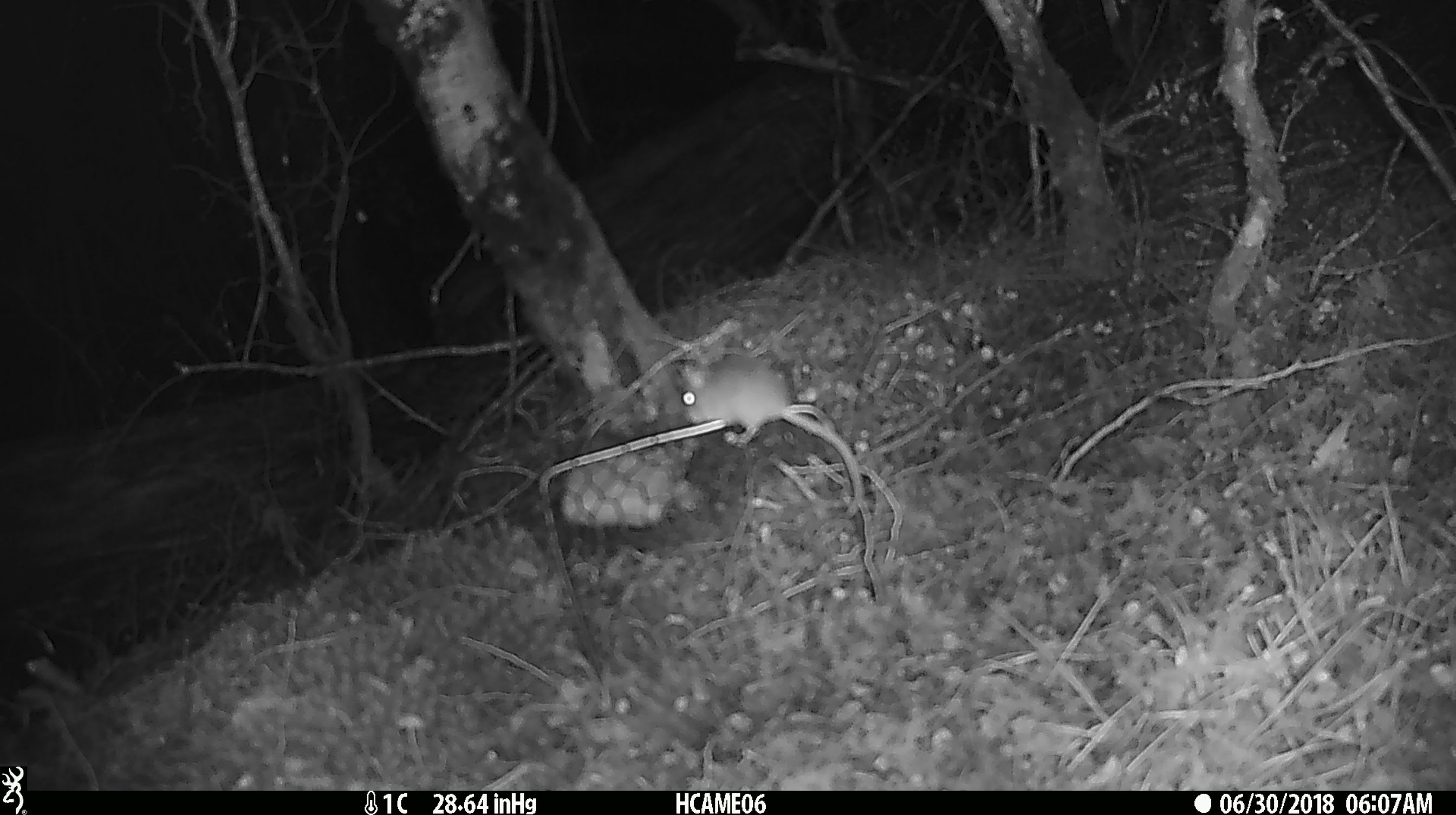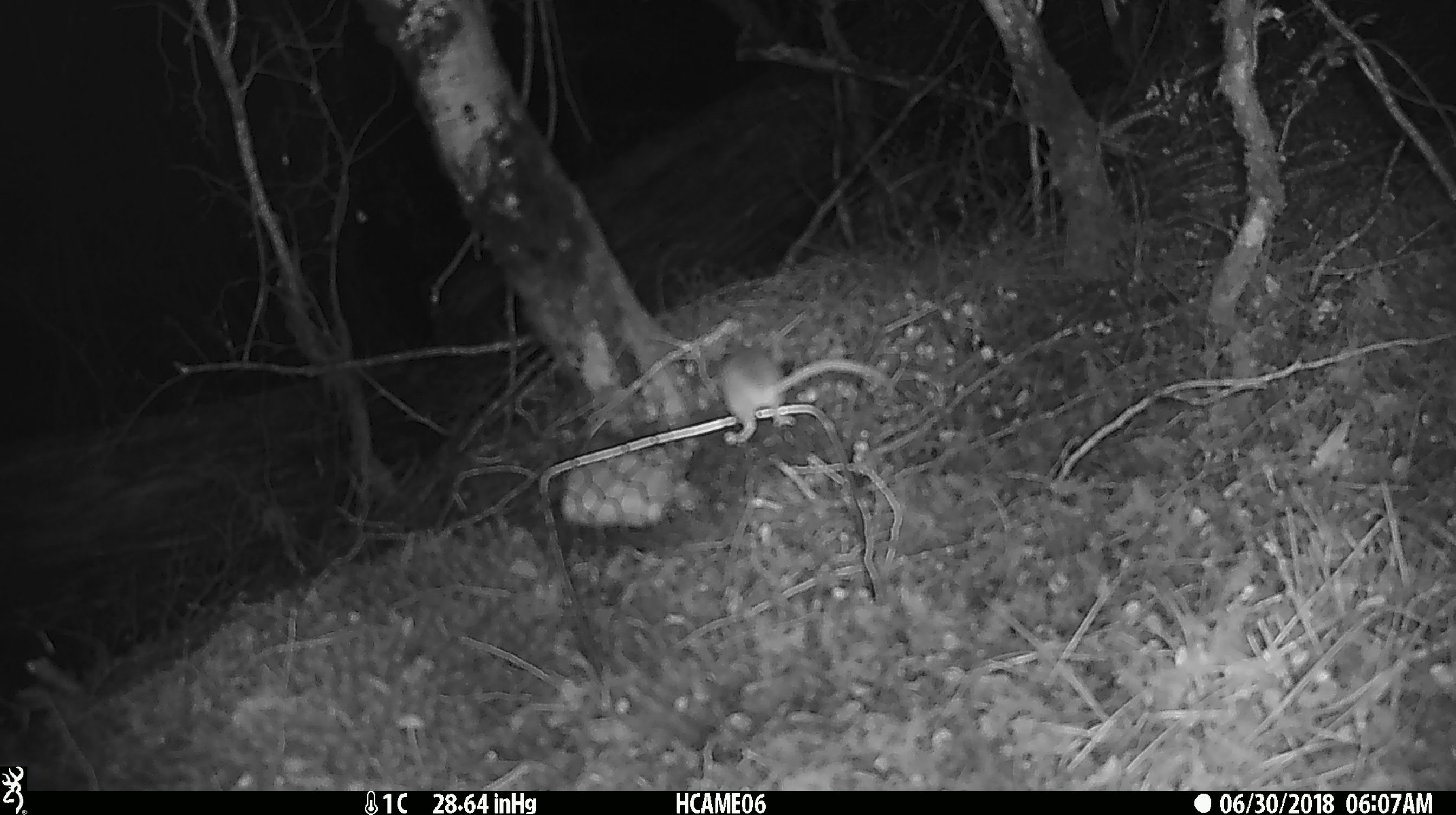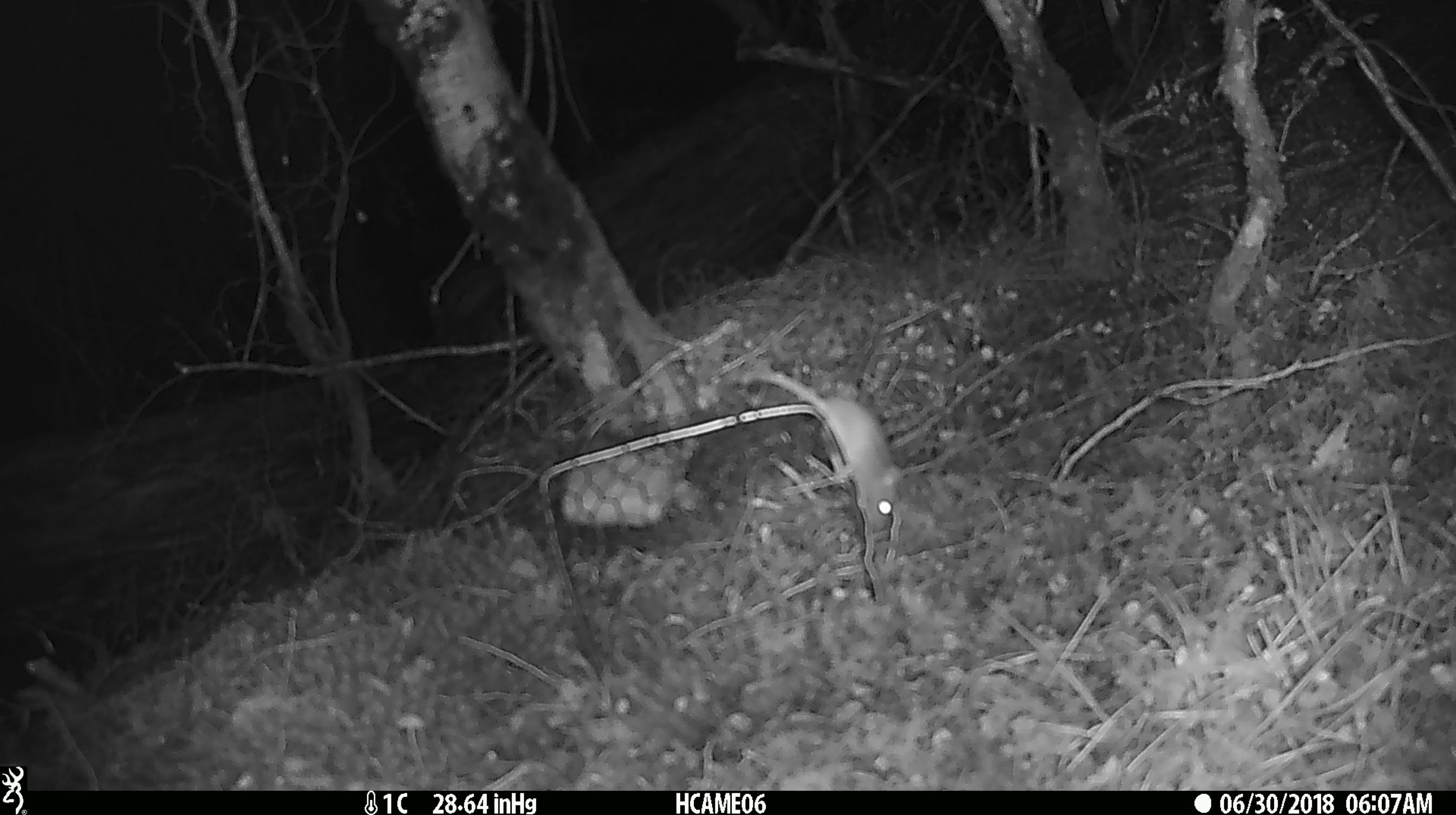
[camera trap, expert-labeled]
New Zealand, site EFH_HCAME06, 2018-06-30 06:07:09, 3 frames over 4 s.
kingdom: Animalia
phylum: Chordata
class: Mammalia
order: Rodentia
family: Muridae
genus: Mus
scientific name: Mus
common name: mouse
Mouse (Mus).